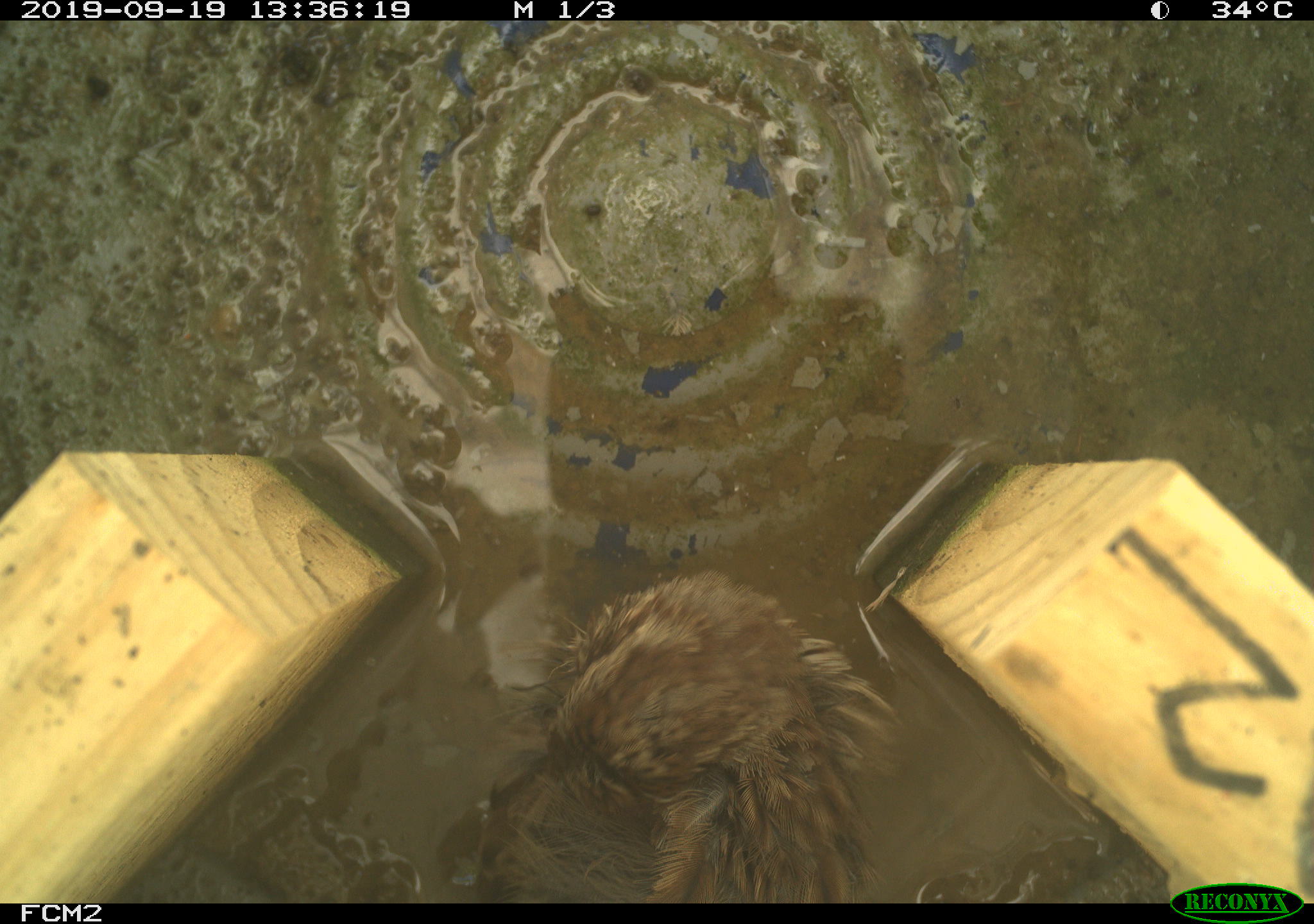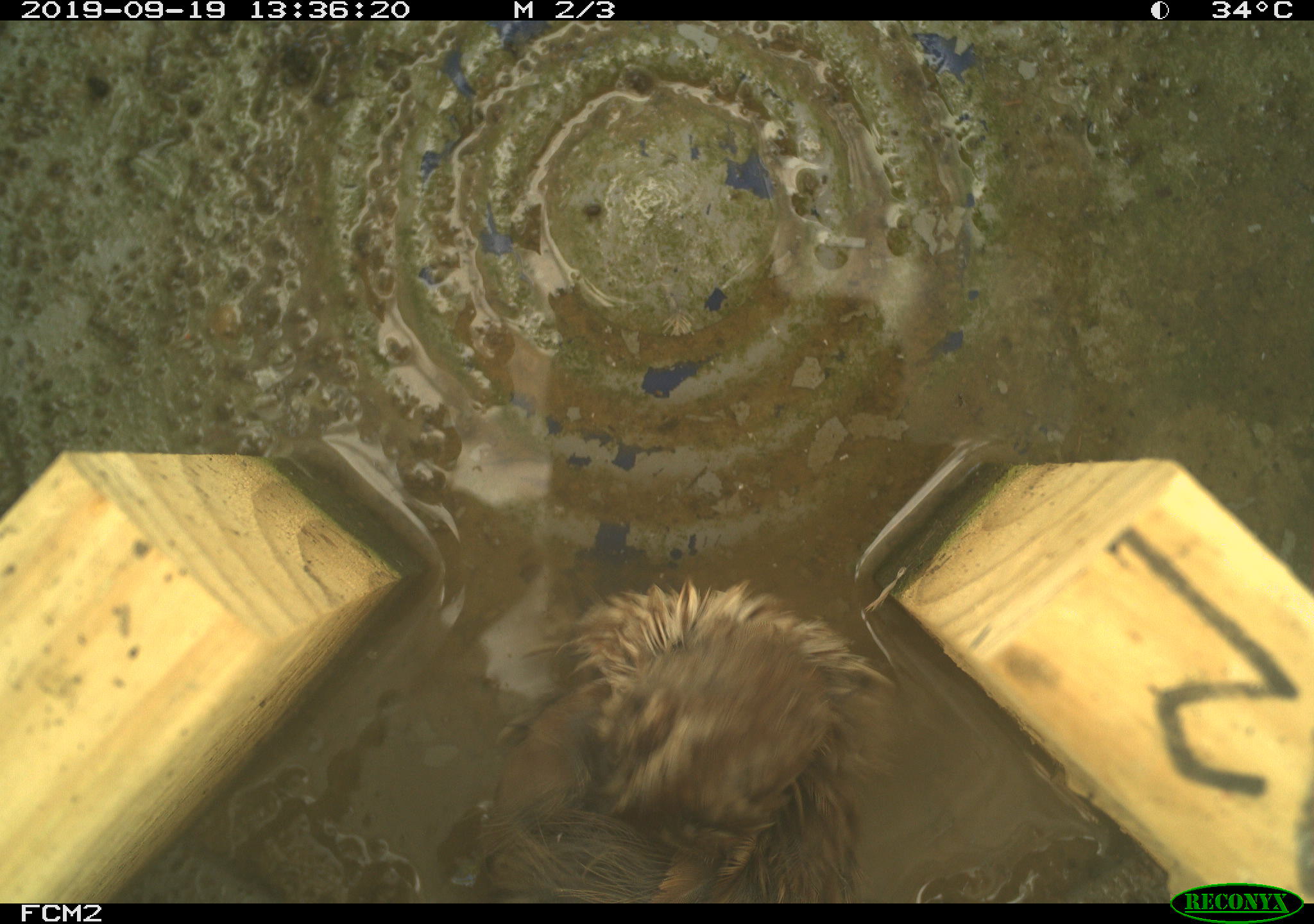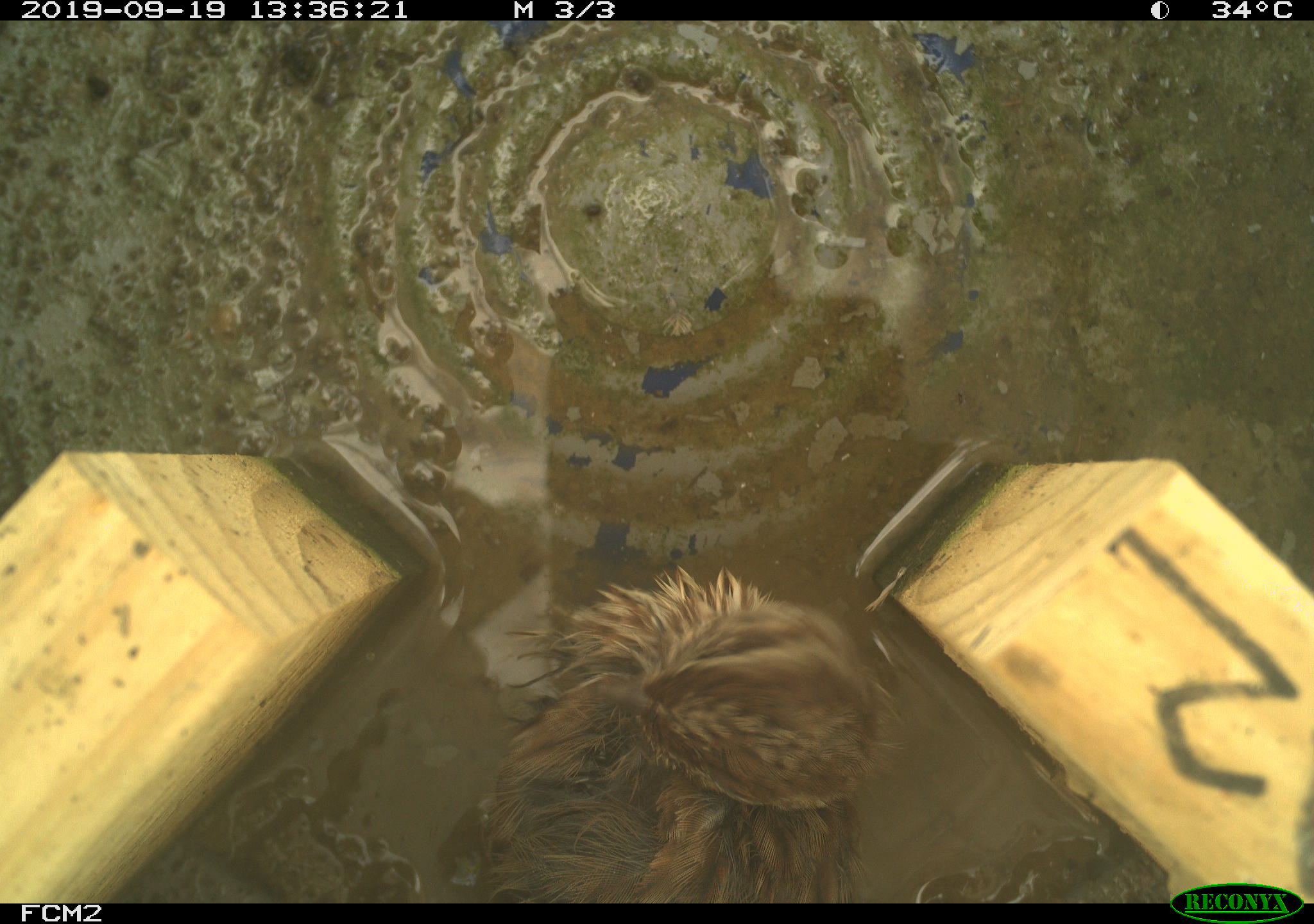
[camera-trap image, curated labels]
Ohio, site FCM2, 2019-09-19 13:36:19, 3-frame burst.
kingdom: Animalia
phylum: Chordata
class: Aves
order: Passeriformes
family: Passerellidae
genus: Melospiza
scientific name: Melospiza melodia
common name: song sparrow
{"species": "song sparrow (Melospiza melodia)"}